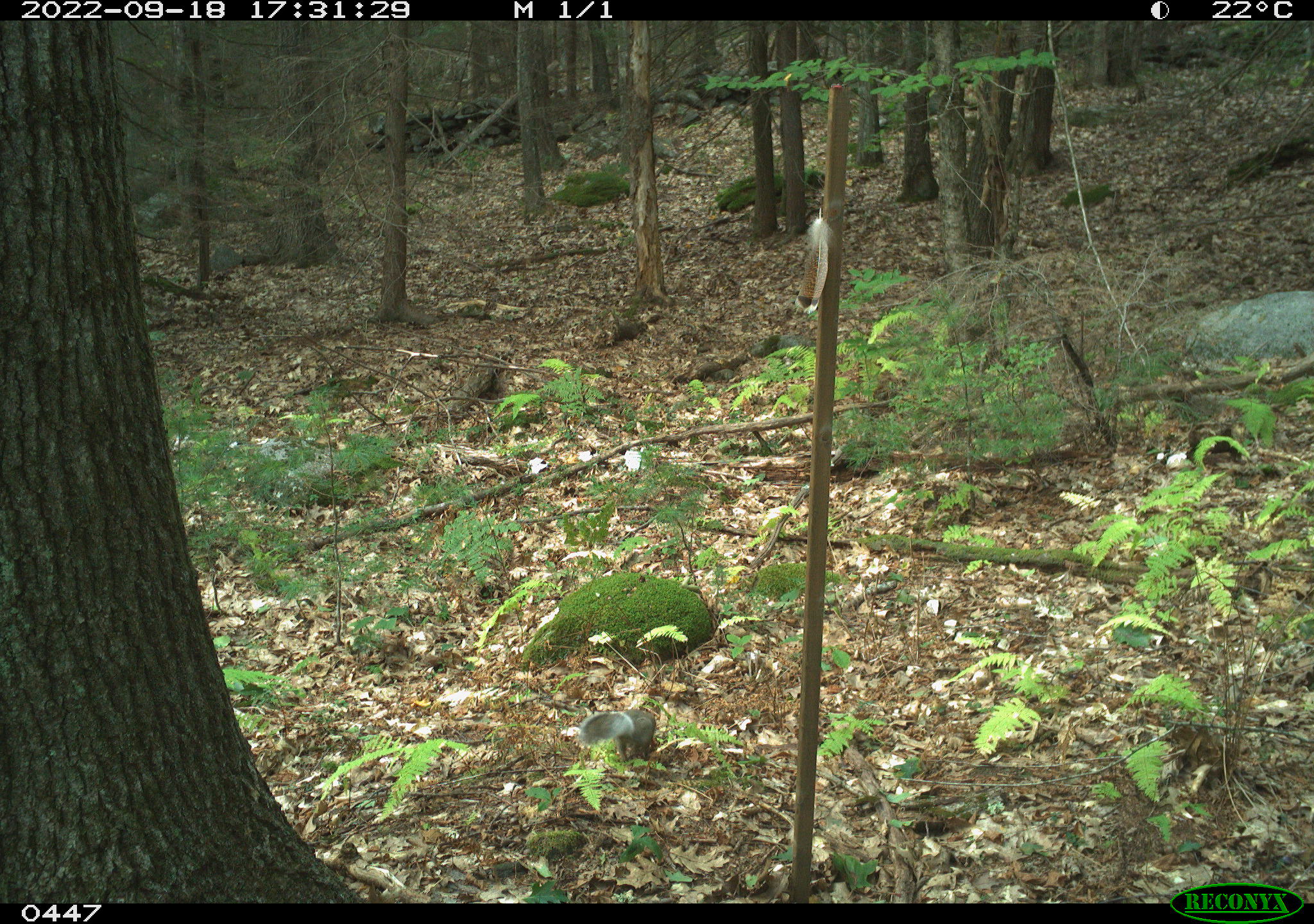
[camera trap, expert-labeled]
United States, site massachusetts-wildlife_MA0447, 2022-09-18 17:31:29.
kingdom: Animalia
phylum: Chordata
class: Mammalia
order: Rodentia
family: Sciuridae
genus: Sciurus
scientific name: Sciurus carolinensis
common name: gray squirrel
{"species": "gray squirrel (Sciurus carolinensis)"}